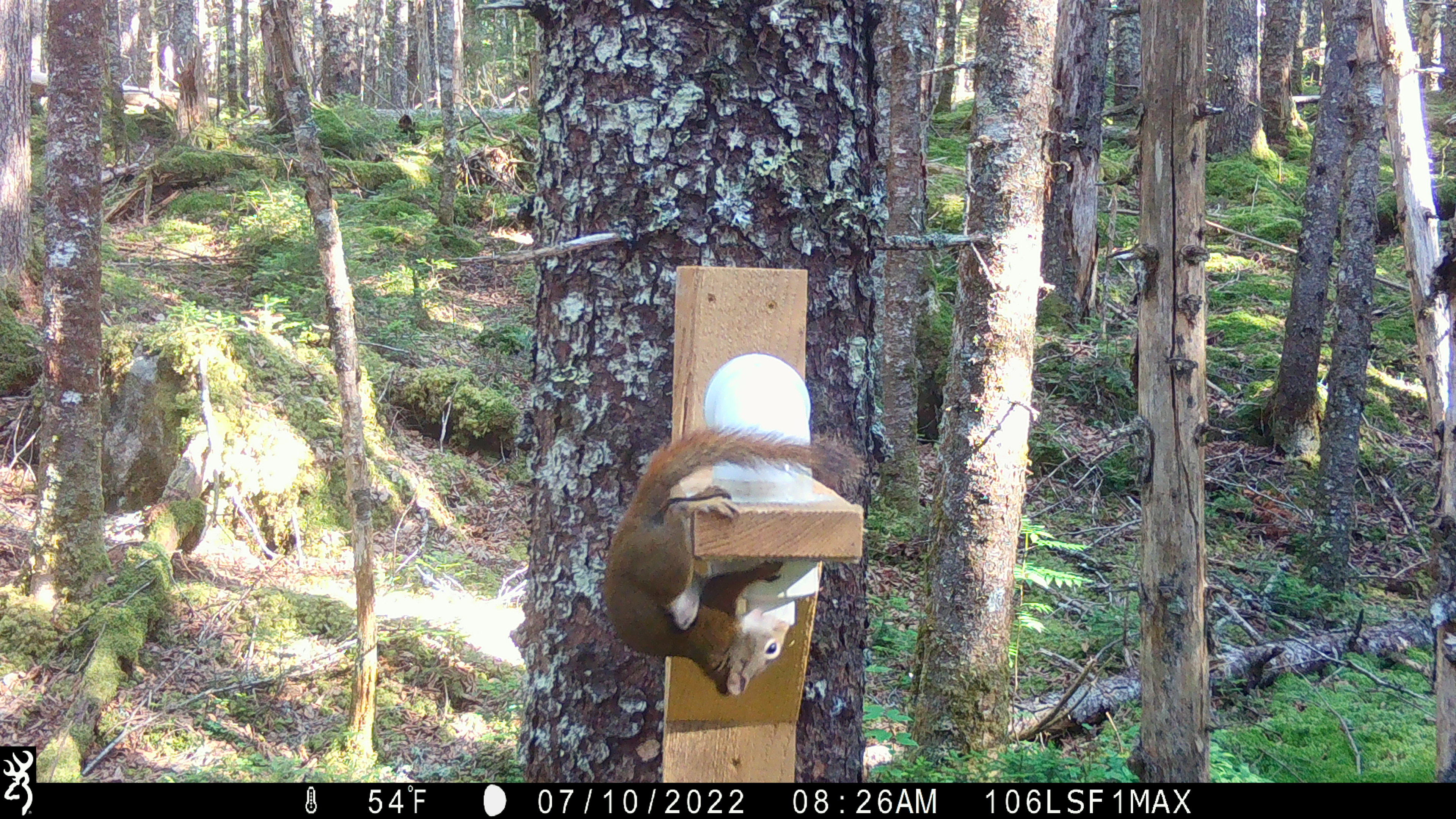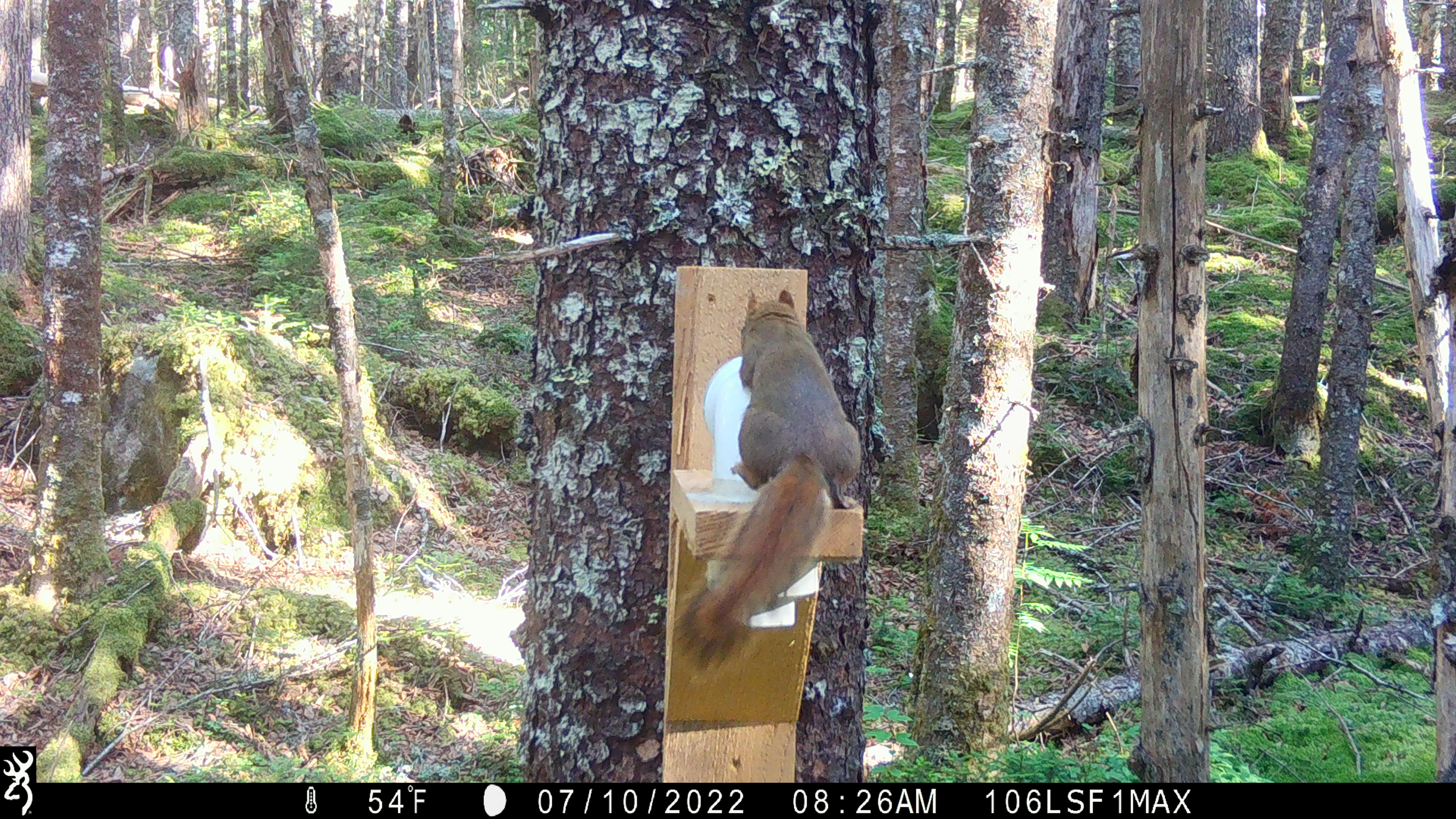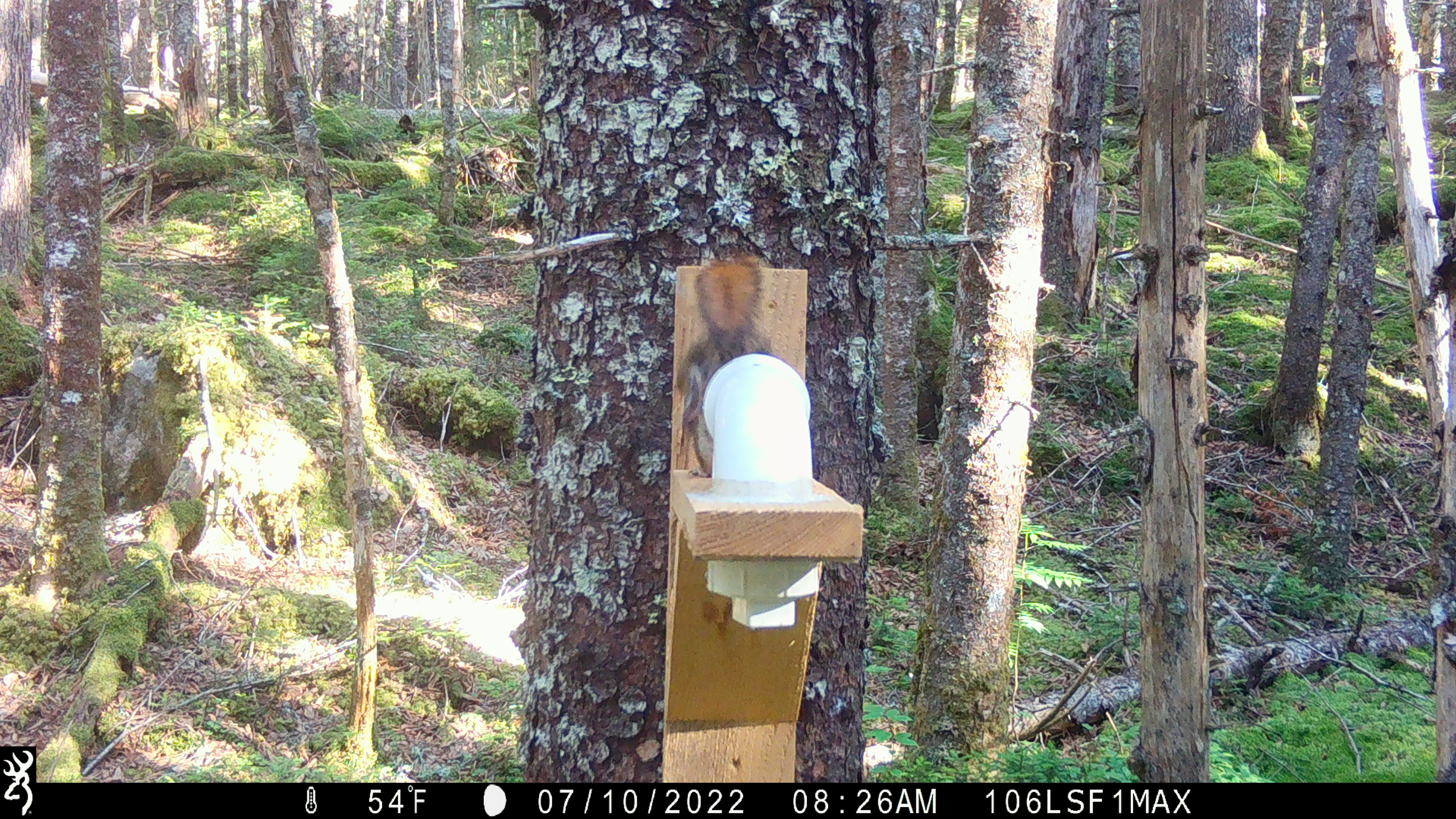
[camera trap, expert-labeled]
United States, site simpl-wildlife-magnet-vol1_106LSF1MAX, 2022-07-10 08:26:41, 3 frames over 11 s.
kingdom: Animalia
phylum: Chordata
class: Mammalia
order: Rodentia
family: Sciuridae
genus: Tamiasciurus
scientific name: Tamiasciurus hudsonicus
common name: red squirrel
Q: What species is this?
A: Red squirrel (Tamiasciurus hudsonicus).